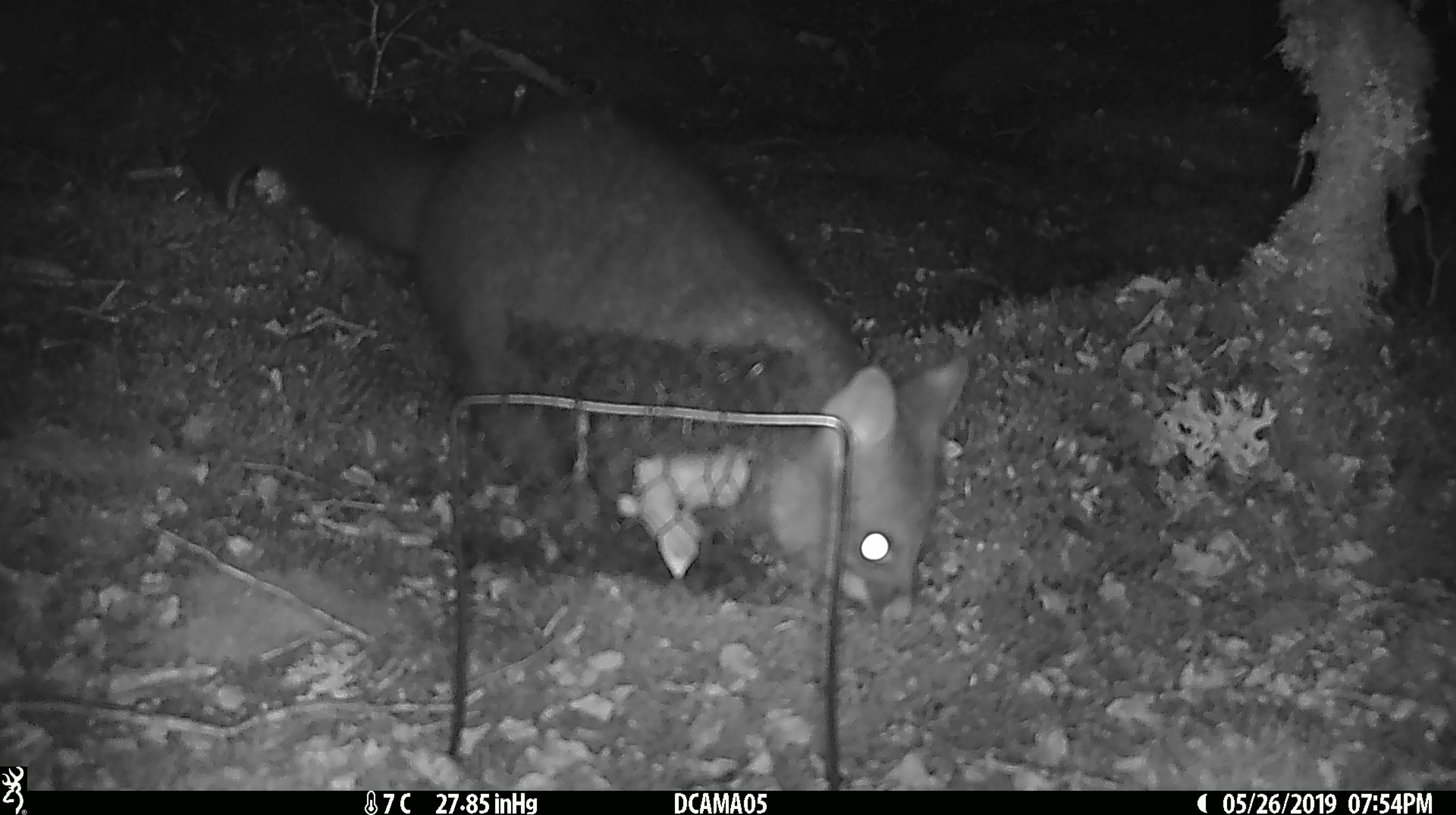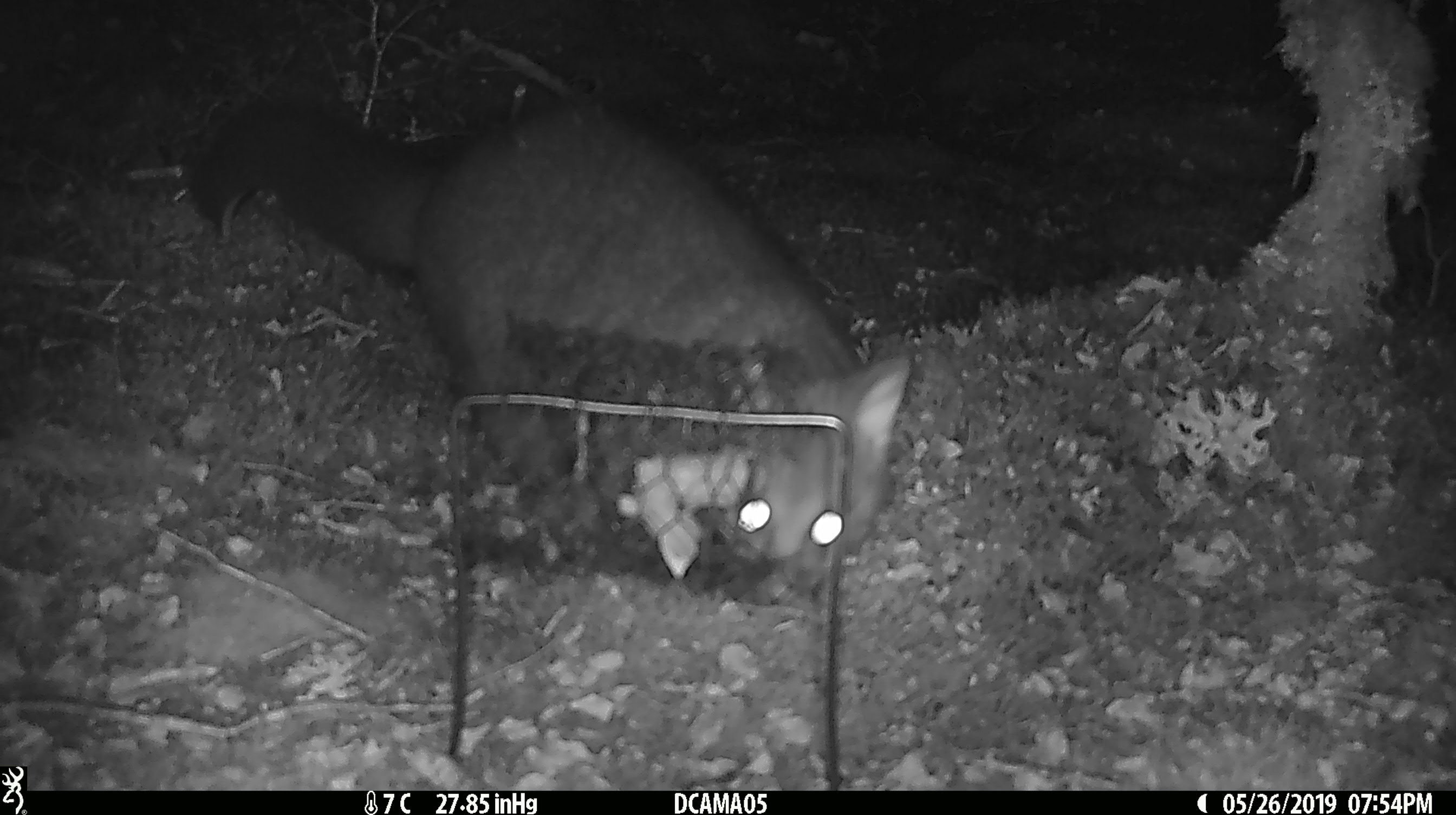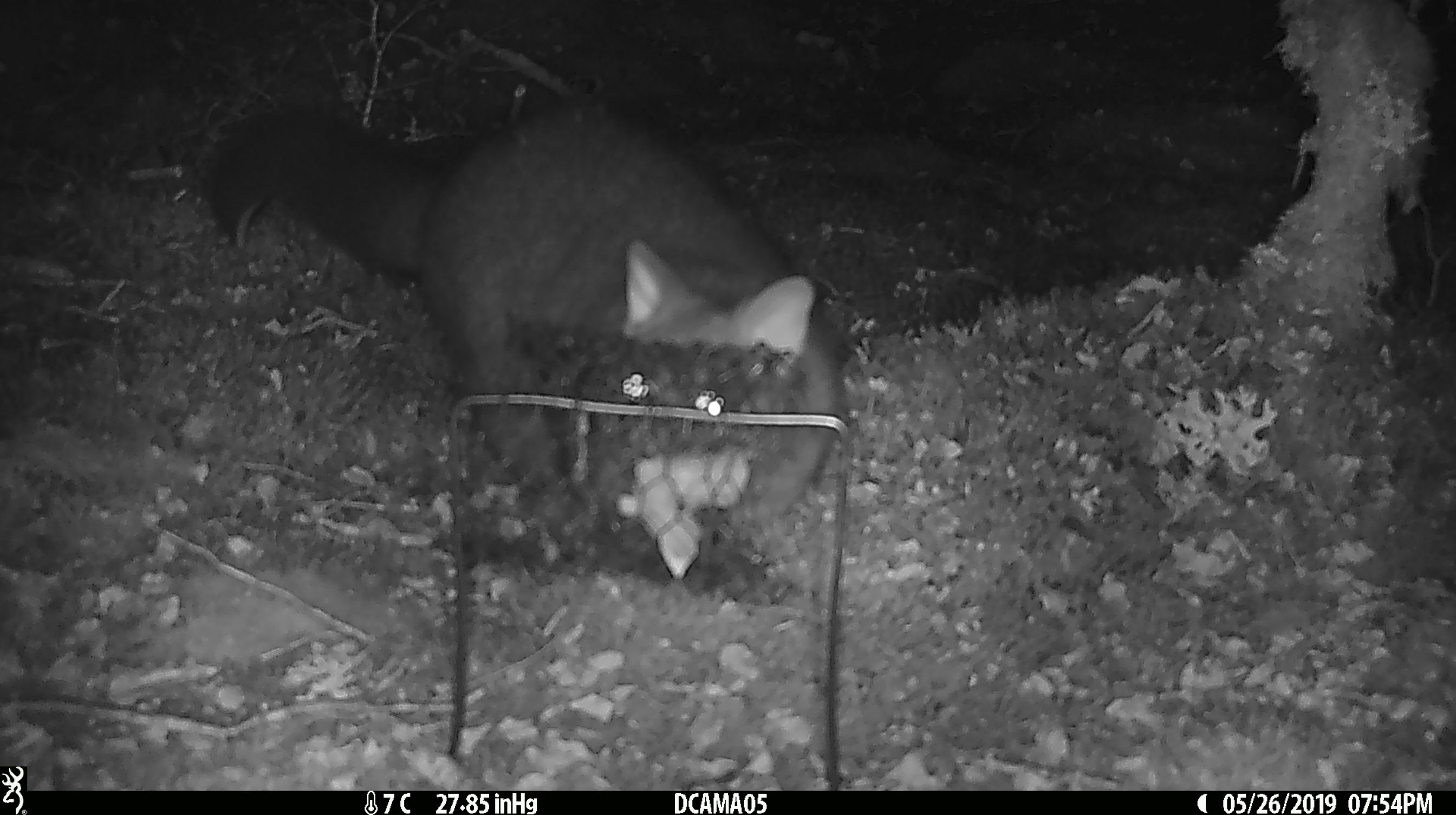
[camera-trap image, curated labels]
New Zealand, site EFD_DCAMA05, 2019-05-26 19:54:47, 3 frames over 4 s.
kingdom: Animalia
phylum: Chordata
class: Mammalia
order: Diprotodontia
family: Phalangeridae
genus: Trichosurus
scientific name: Trichosurus vulpecula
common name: common brushtail possum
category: possum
Possum (common brushtail possum) (Trichosurus vulpecula).